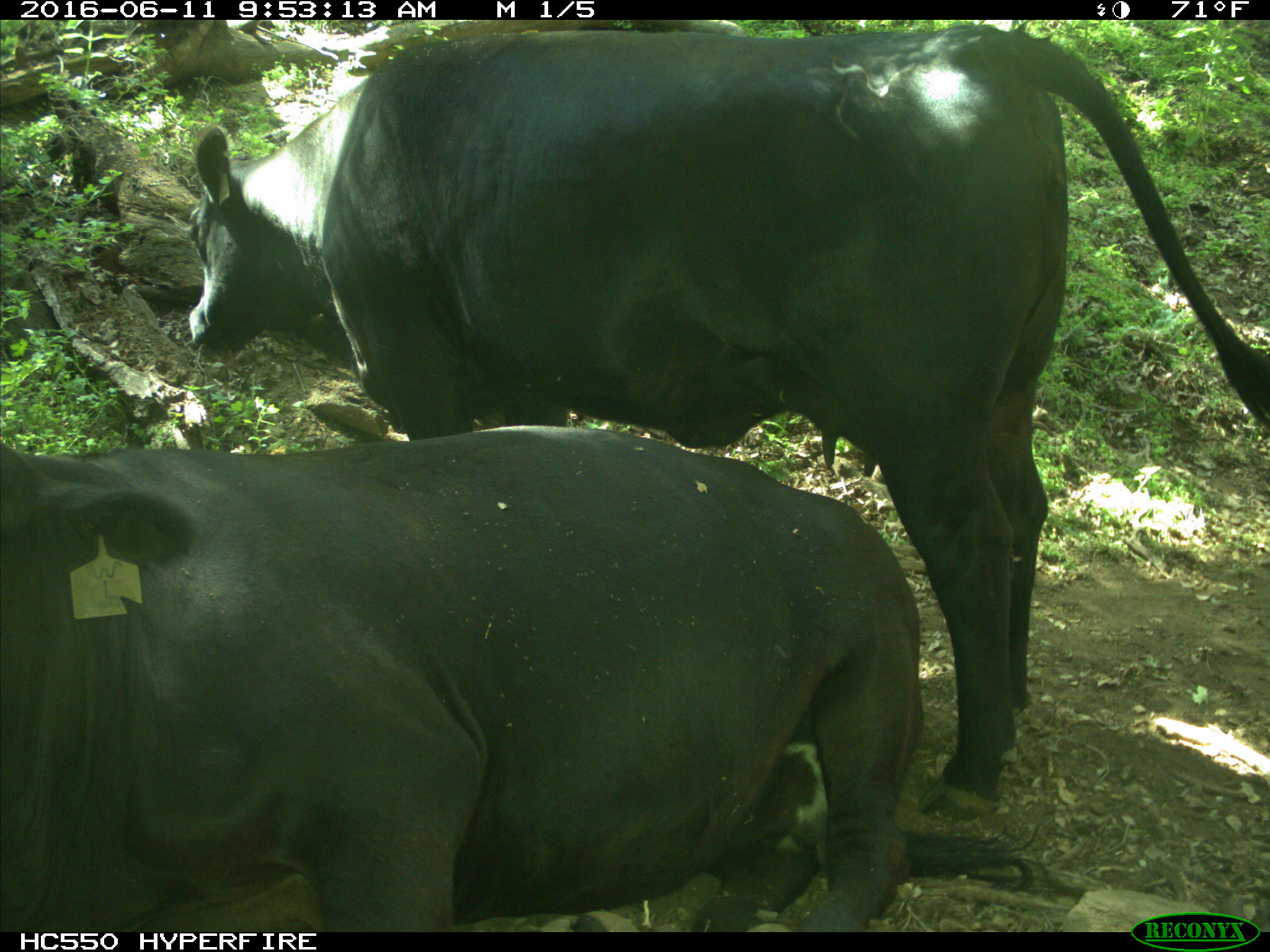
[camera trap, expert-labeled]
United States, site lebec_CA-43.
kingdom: Animalia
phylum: Chordata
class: Mammalia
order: Artiodactyla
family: Bovidae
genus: Bos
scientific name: Bos taurus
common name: domestic cow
Bos taurus (domestic cow).